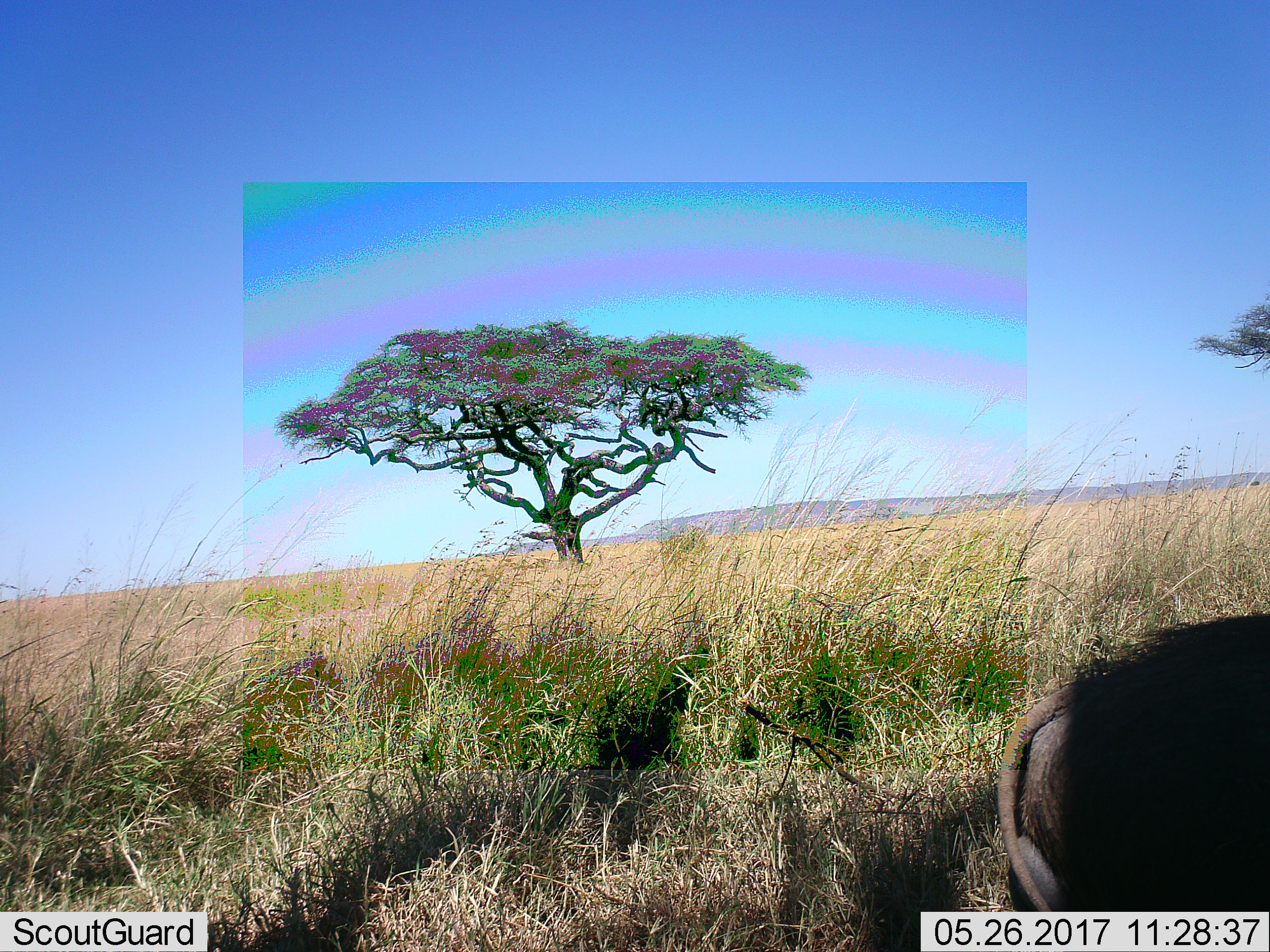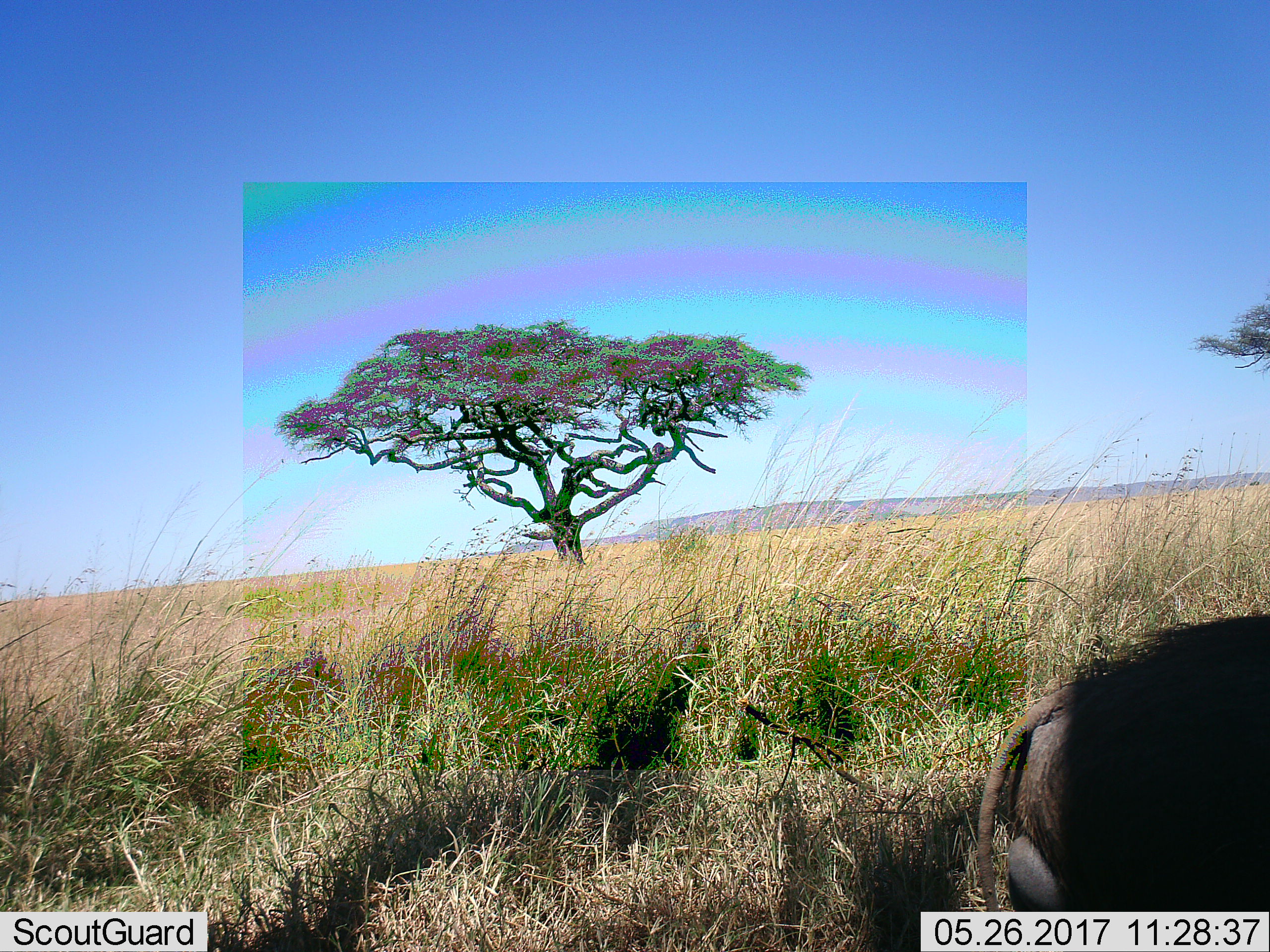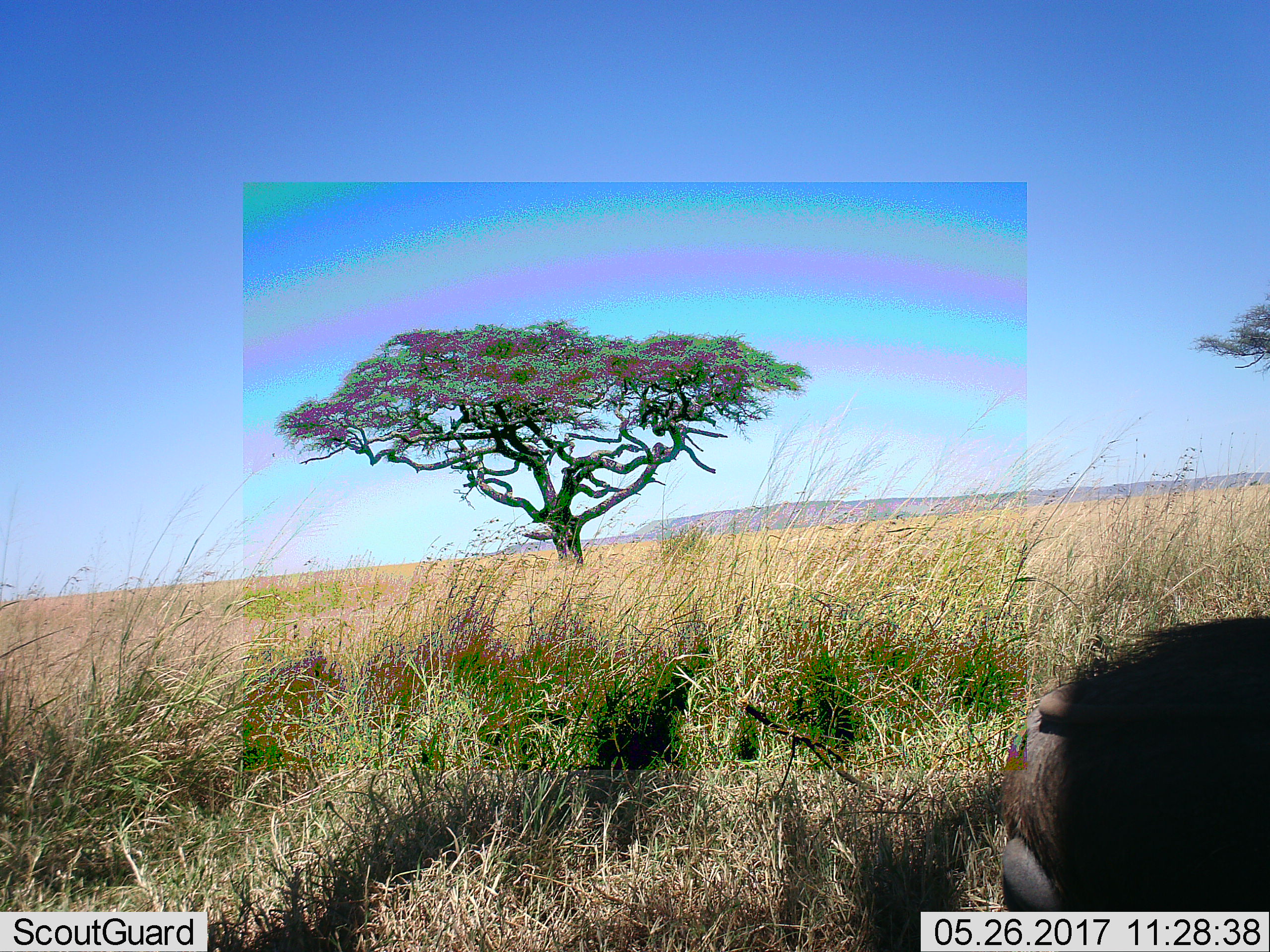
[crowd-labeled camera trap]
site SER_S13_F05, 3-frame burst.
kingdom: Animalia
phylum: Chordata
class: Mammalia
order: Artiodactyla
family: Suidae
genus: Phacochoerus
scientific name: Phacochoerus africanus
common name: warthog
Warthog (Phacochoerus africanus), count 1. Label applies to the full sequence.